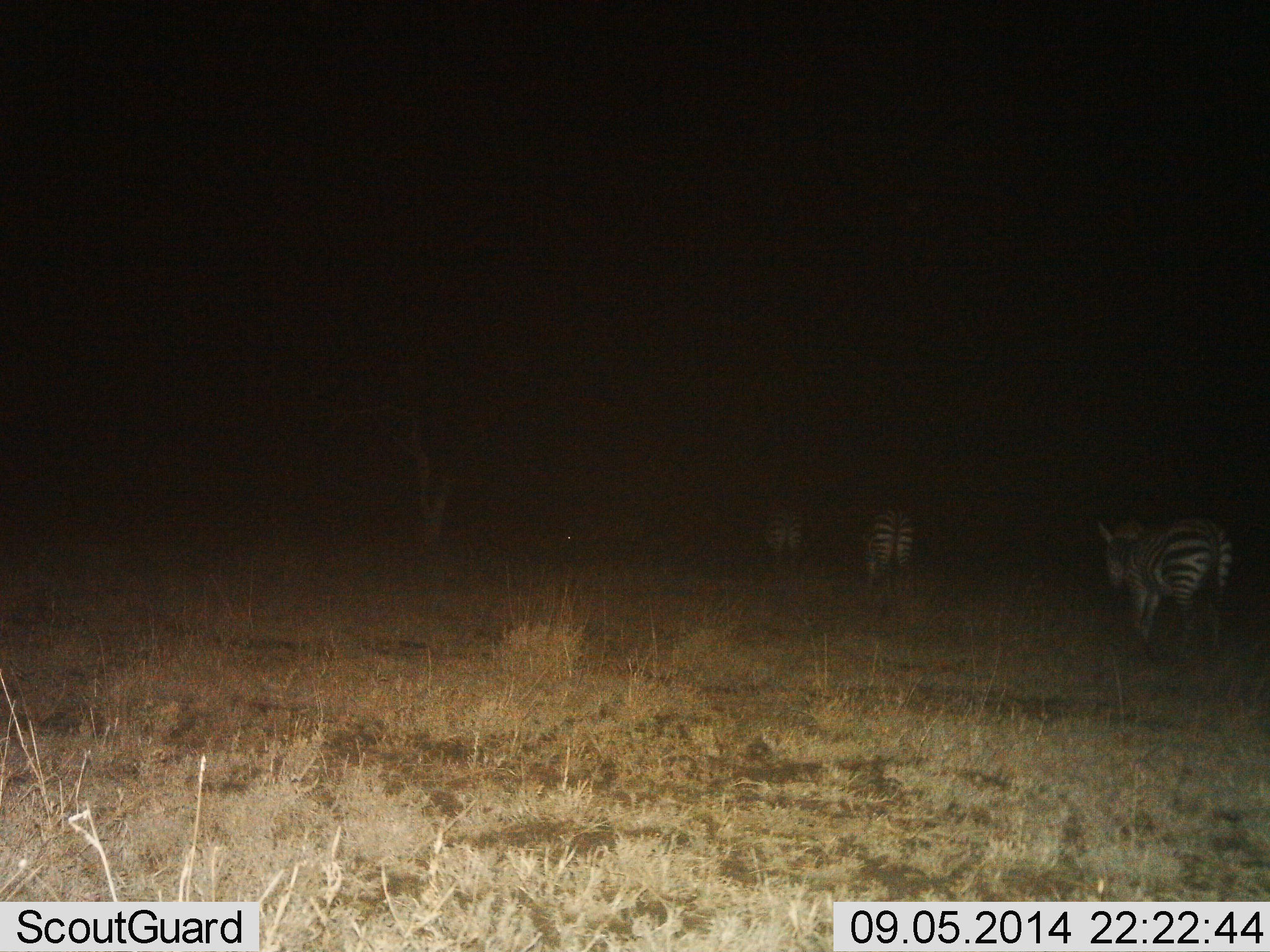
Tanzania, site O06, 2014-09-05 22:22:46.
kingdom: Animalia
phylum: Chordata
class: Mammalia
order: Perissodactyla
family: Equidae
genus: Equus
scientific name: Equus quagga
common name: plains zebra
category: zebra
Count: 3.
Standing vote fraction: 10%.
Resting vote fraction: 0%.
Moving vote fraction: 80%.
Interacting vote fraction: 0%.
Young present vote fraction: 0%.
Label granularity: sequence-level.